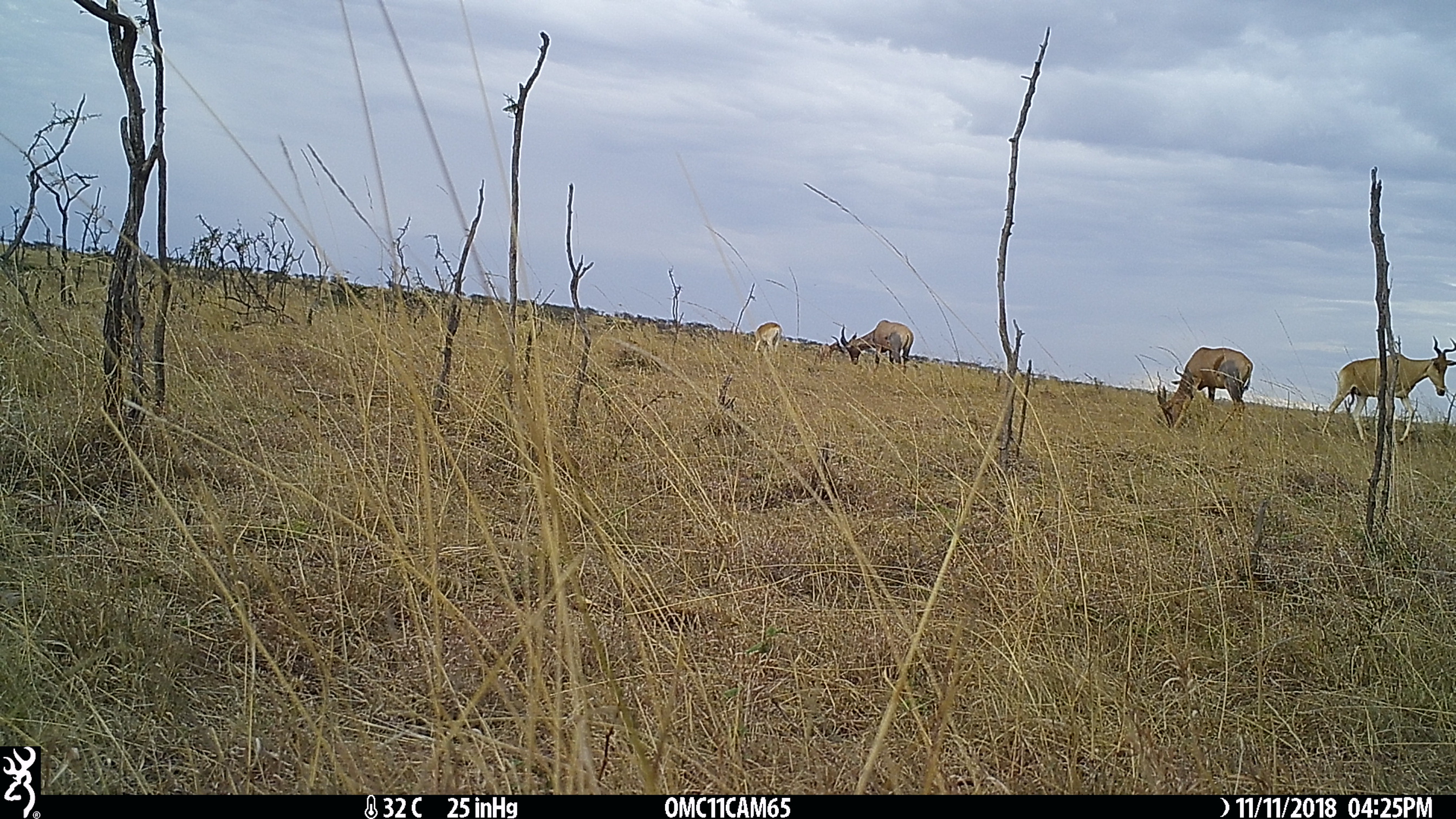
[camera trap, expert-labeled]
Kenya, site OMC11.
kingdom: Animalia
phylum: Chordata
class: Mammalia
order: Artiodactyla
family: Bovidae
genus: Alcelaphus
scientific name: Alcelaphus buselaphus cokii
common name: coke's hartebeest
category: hartebeest cokes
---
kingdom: Animalia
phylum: Chordata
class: Mammalia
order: Artiodactyla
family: Bovidae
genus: Damaliscus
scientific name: Damaliscus lunatus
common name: topi